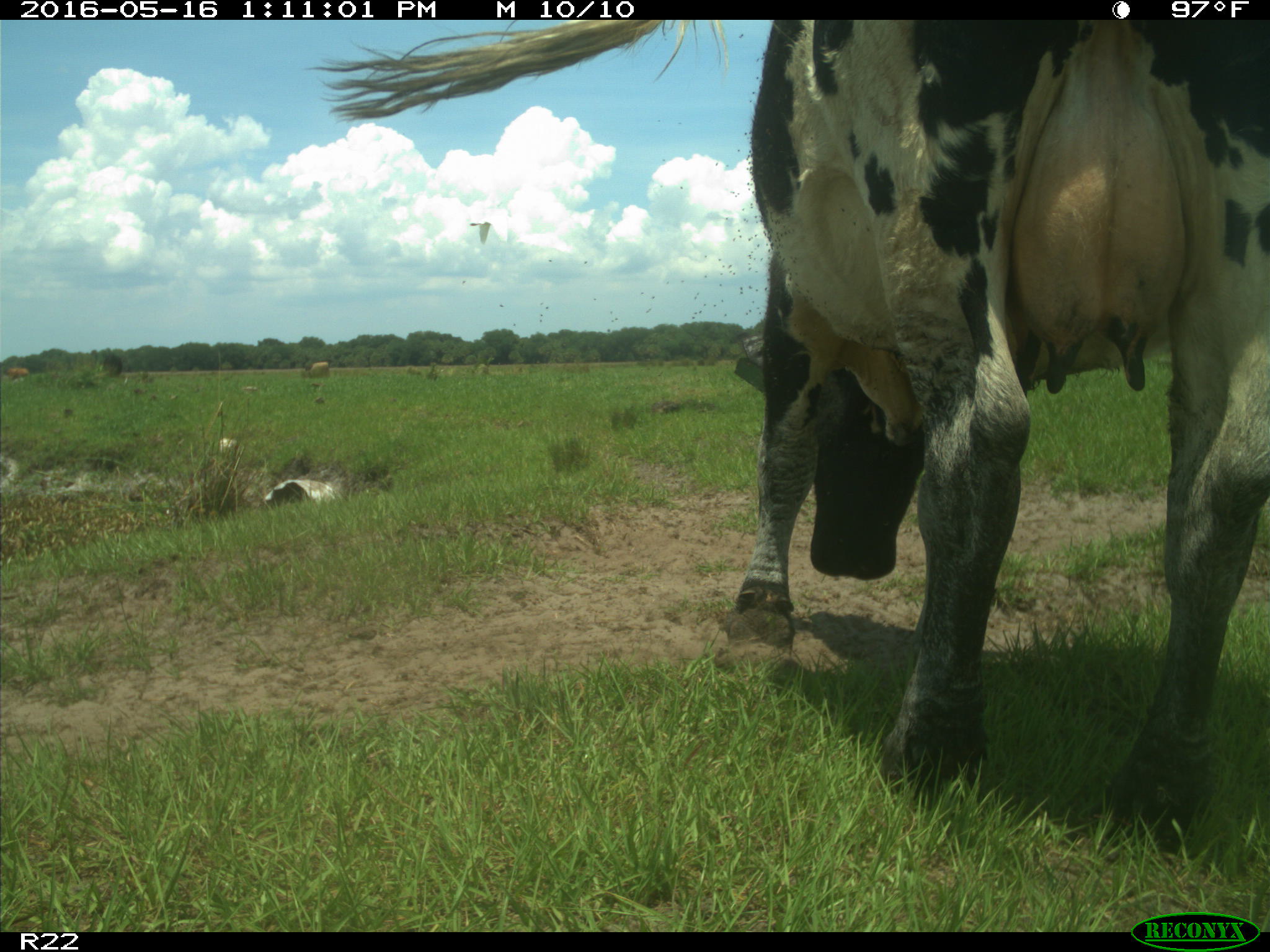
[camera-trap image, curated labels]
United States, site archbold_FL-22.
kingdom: Animalia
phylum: Chordata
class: Mammalia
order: Artiodactyla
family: Bovidae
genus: Bos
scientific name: Bos taurus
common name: domestic cow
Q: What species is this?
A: Bos taurus (domestic cow).